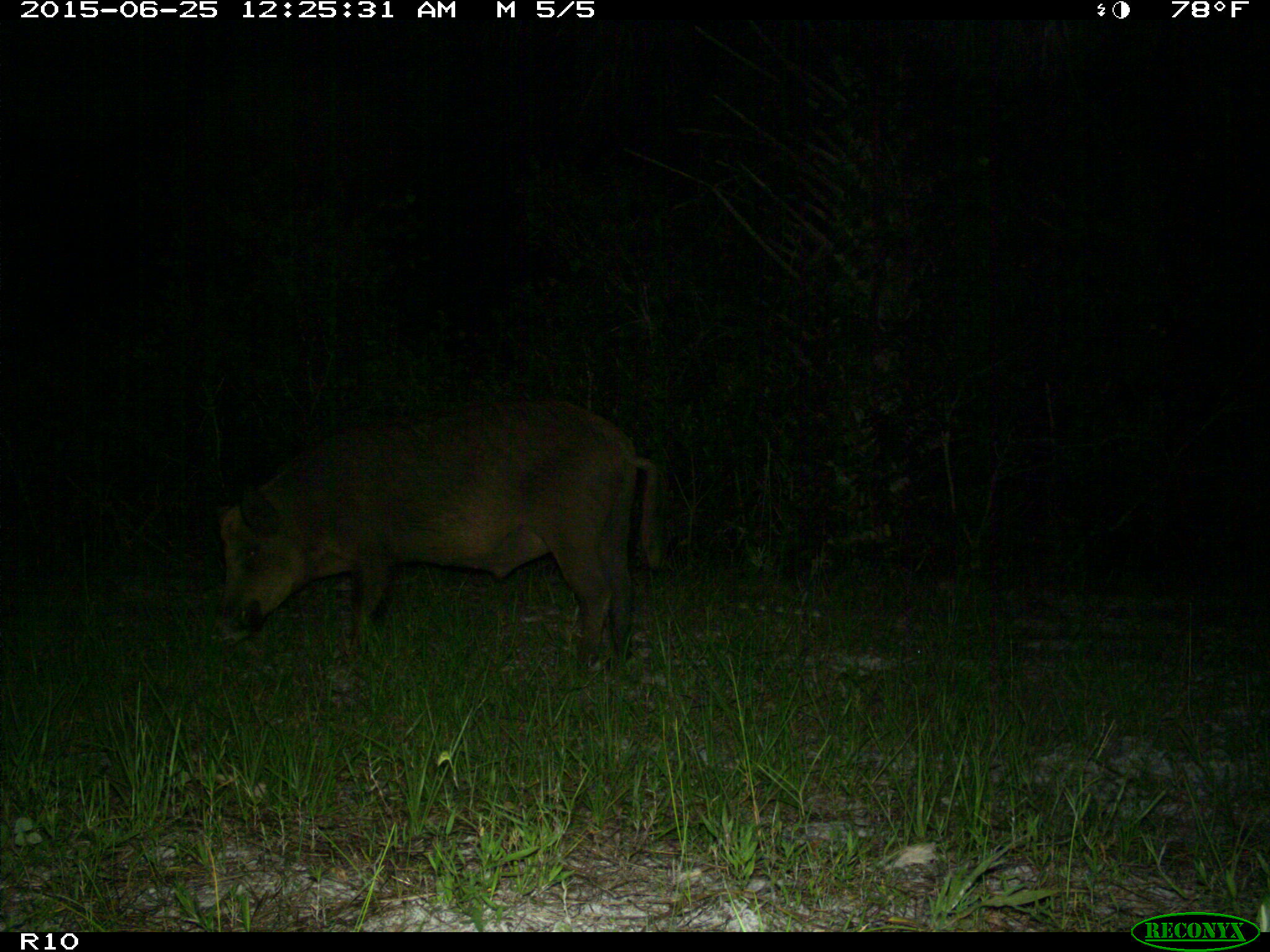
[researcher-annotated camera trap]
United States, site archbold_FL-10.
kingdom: Animalia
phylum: Chordata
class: Mammalia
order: Artiodactyla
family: Suidae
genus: Sus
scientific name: Sus scrofa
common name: wild boar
Sus scrofa (wild boar).